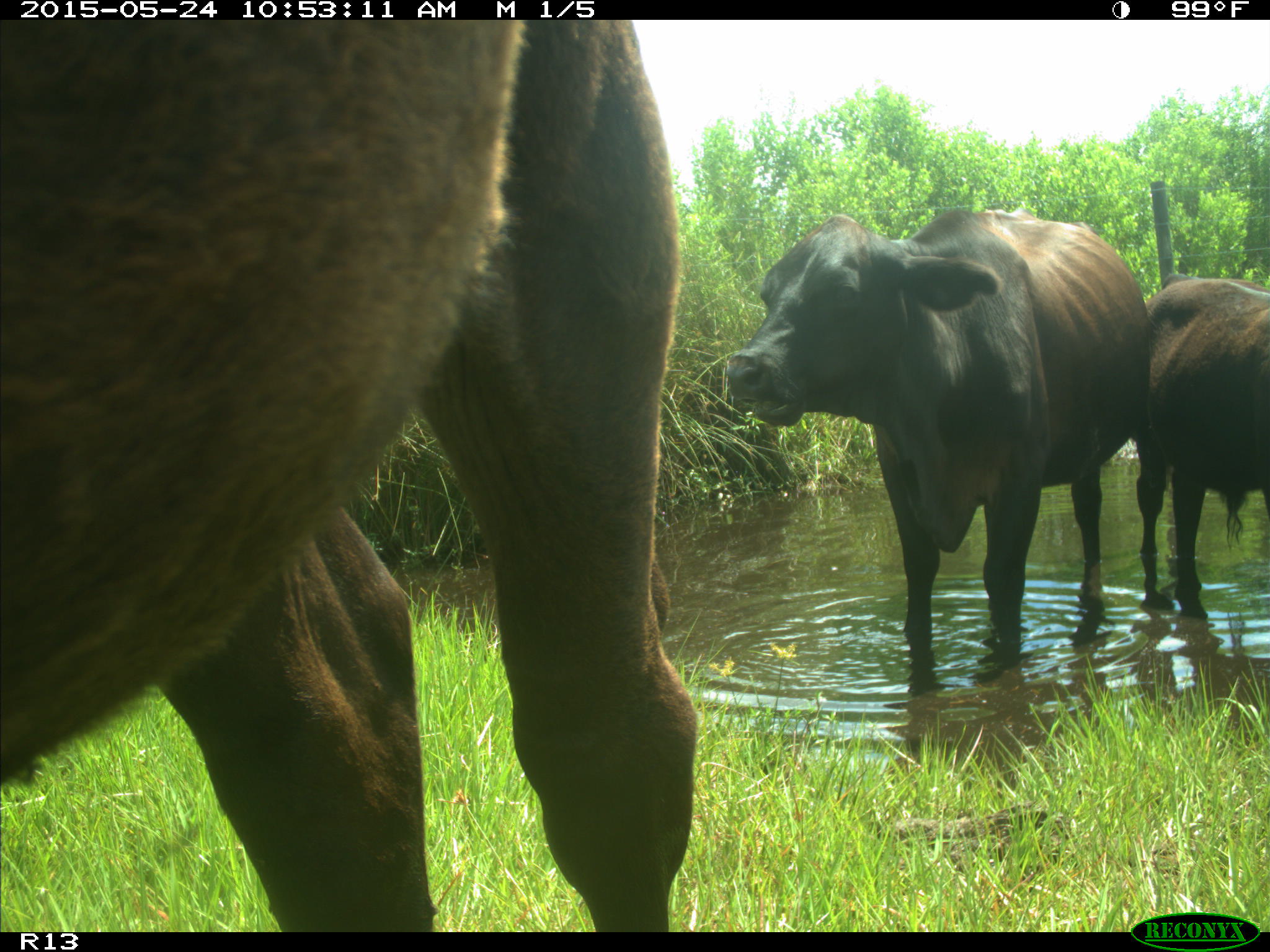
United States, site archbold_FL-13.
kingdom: Animalia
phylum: Chordata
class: Mammalia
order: Artiodactyla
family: Bovidae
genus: Bos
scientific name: Bos taurus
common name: domestic cow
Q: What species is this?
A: Bos taurus (domestic cow).